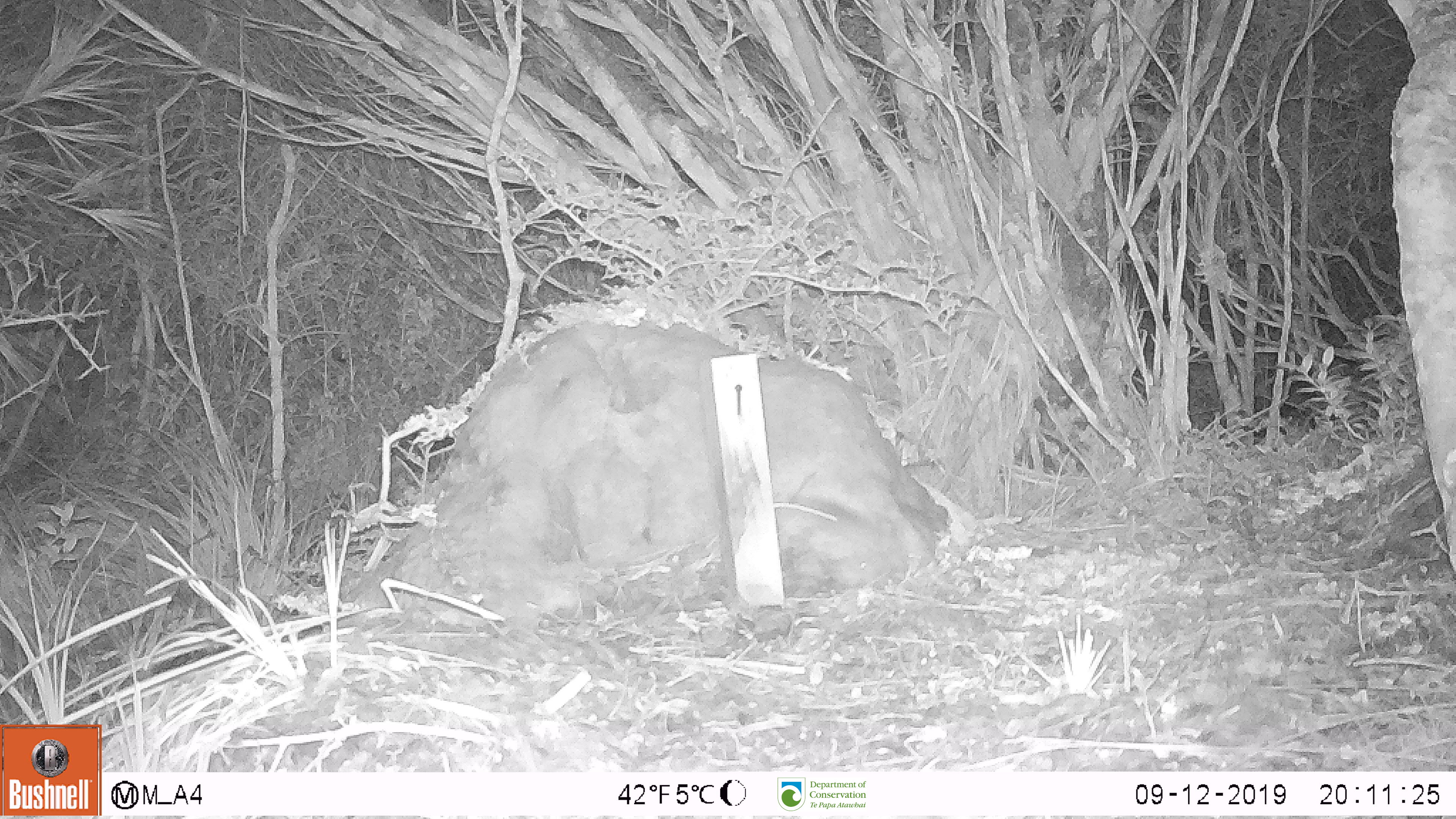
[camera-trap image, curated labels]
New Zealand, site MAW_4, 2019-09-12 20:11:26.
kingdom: Animalia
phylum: Chordata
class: Mammalia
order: Rodentia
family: Muridae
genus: Mus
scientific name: Mus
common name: mouse